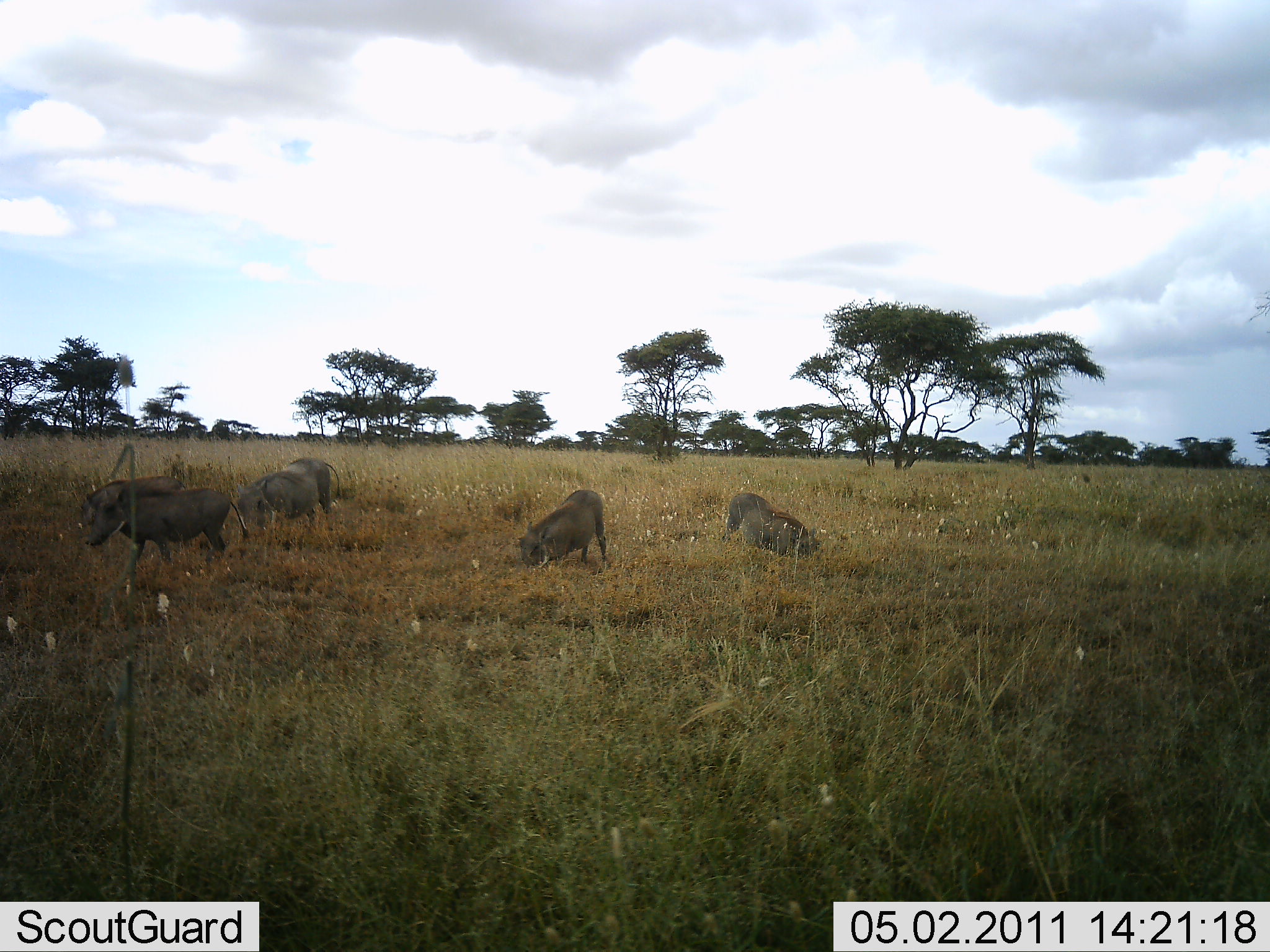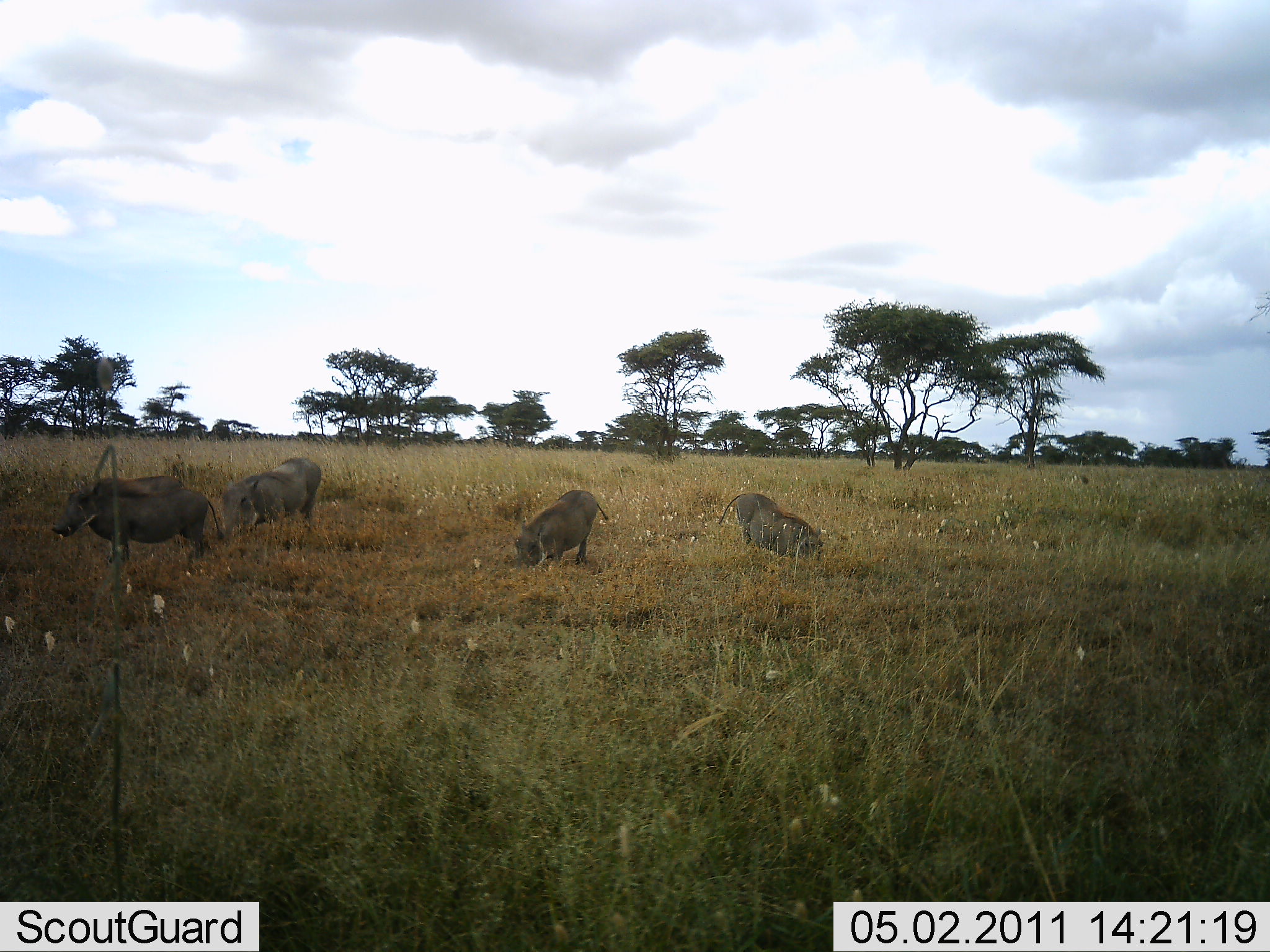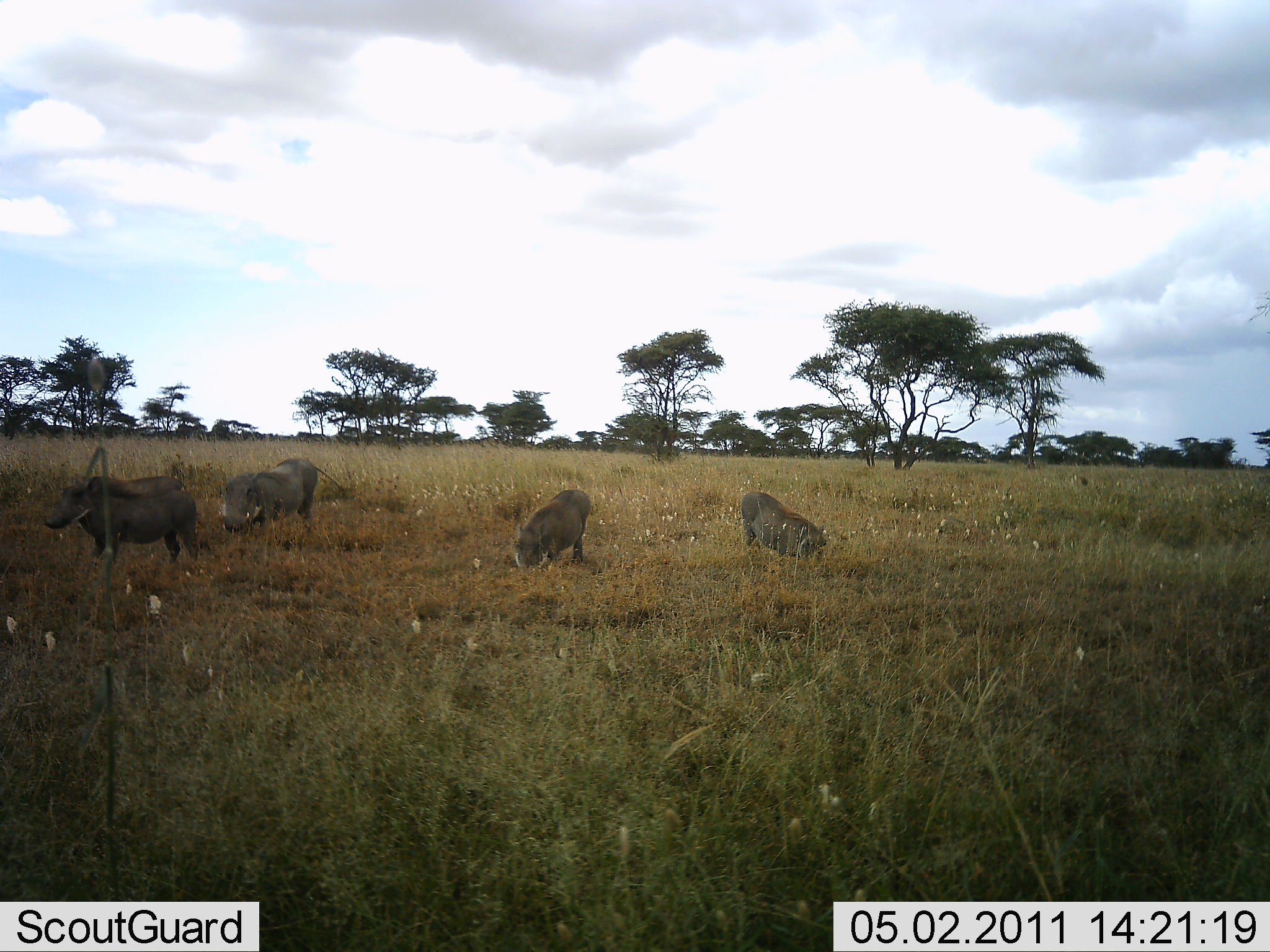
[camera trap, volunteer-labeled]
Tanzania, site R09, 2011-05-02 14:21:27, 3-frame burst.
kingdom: Animalia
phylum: Chordata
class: Mammalia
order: Artiodactyla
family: Suidae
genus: Phacochoerus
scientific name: Phacochoerus africanus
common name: warthog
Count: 4.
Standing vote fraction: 60%.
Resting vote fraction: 0%.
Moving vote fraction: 30%.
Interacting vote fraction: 10%.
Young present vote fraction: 0%.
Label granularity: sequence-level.